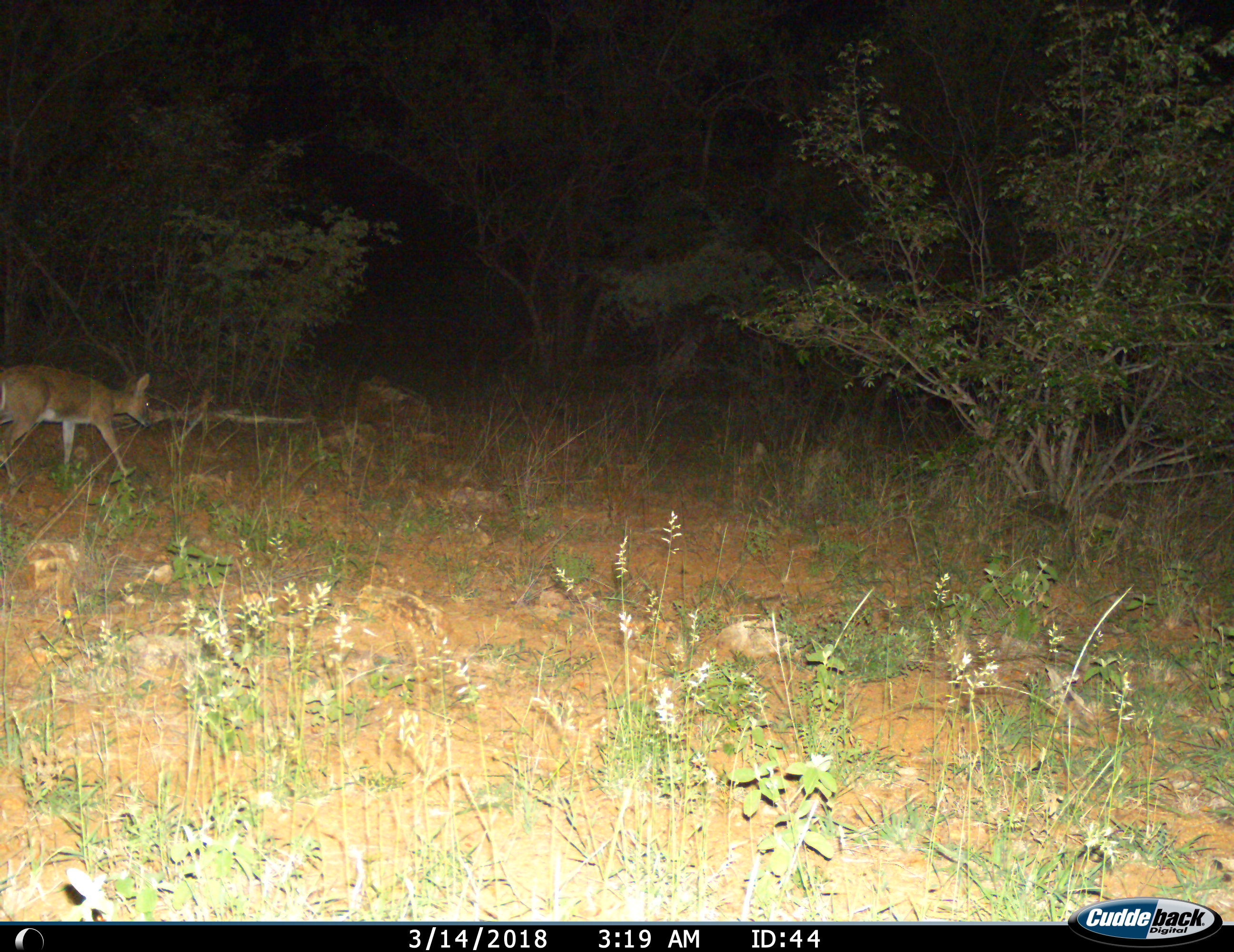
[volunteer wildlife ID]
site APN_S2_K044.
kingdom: Animalia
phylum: Chordata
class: Mammalia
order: Artiodactyla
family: Bovidae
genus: Sylvicapra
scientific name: Sylvicapra grimmia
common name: common duiker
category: duikercommongrey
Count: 1.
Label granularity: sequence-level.